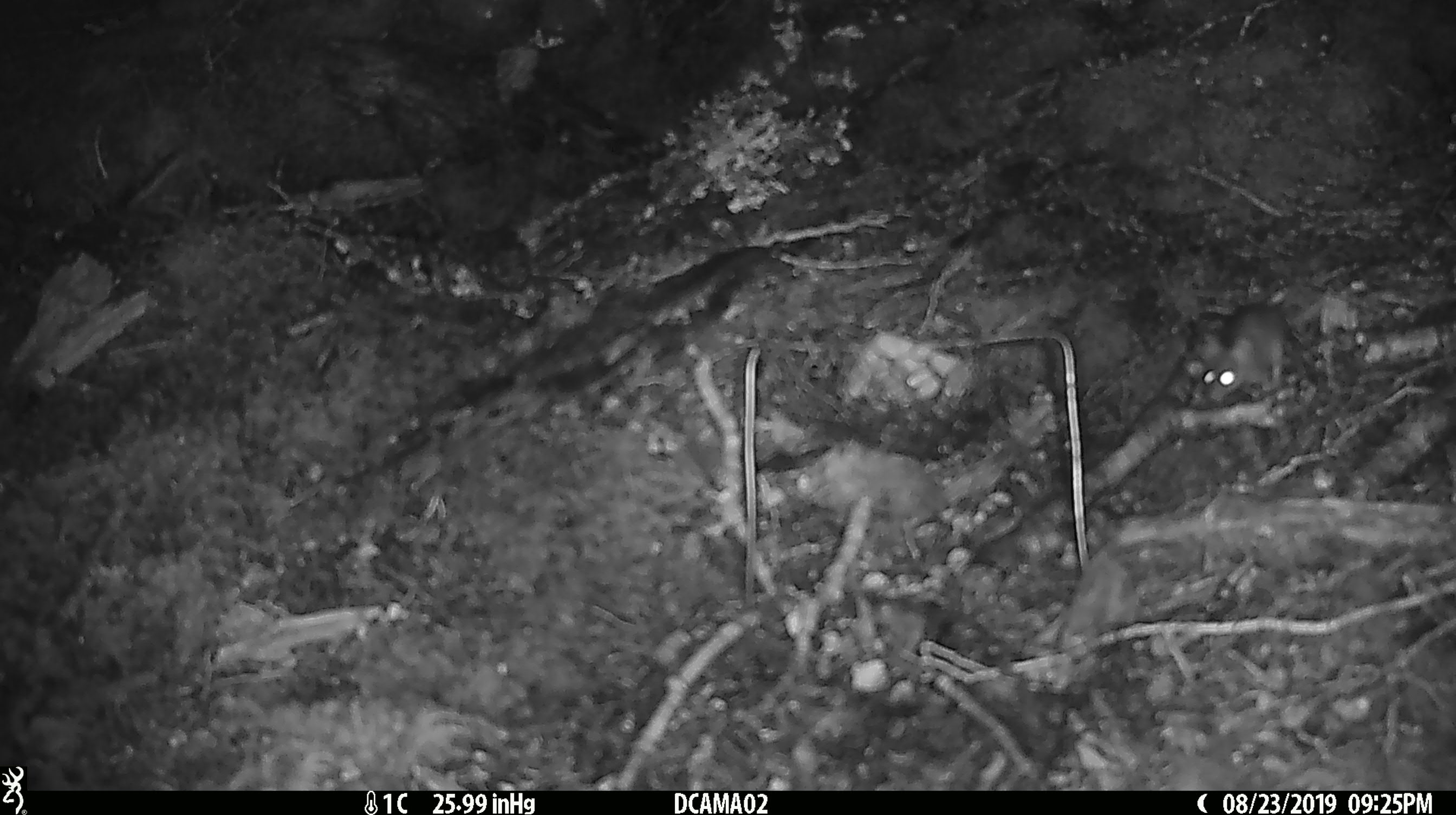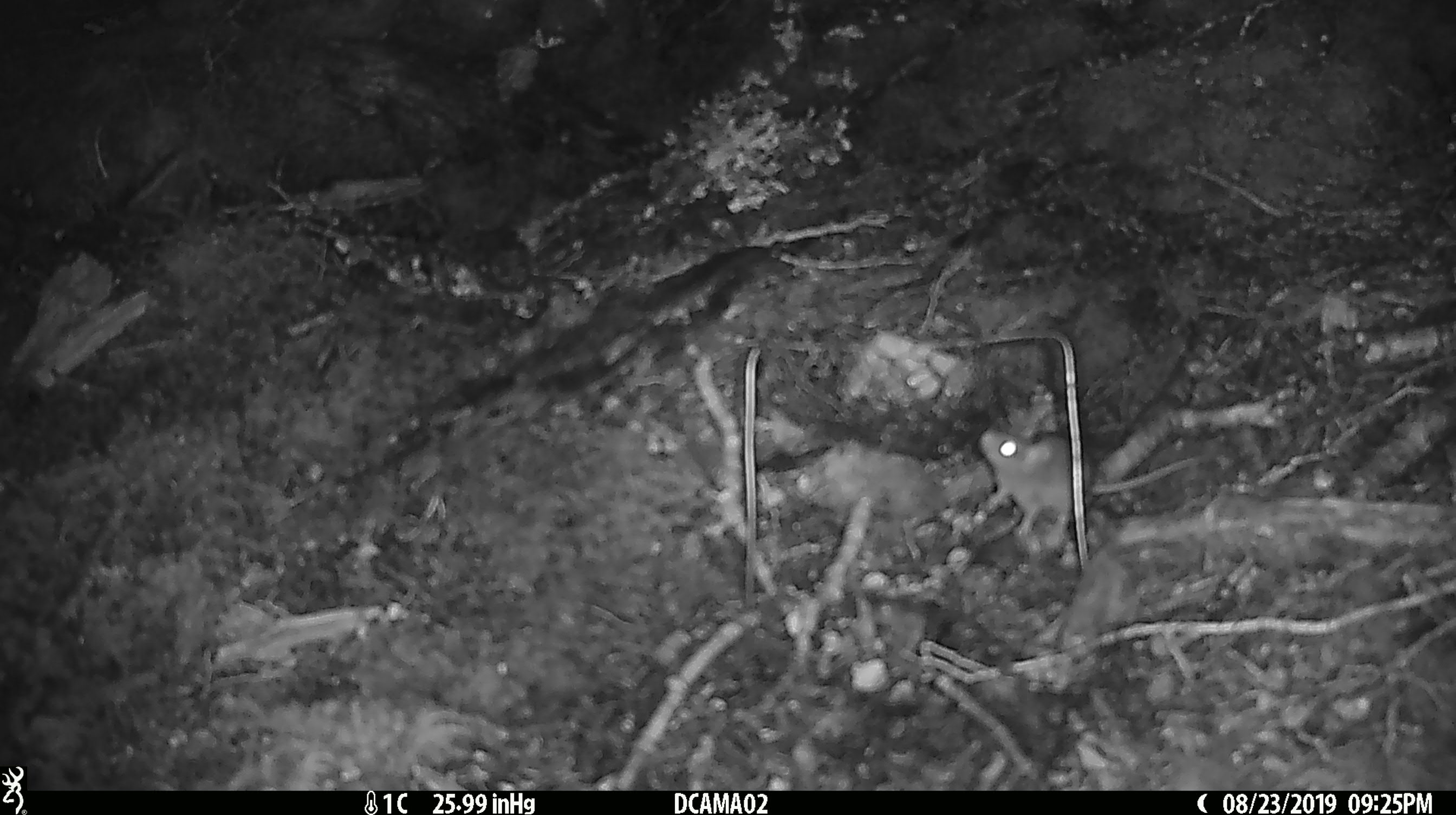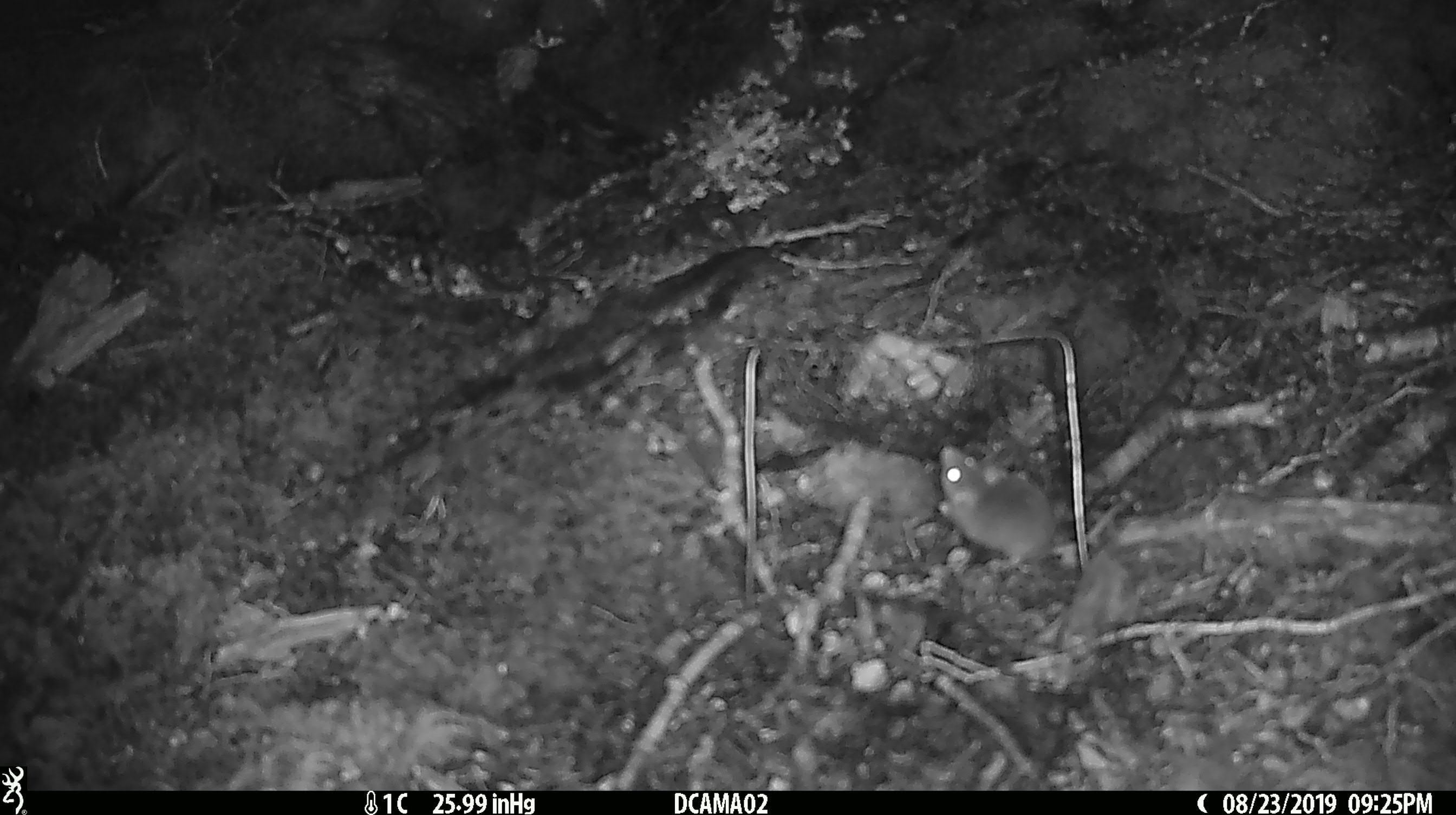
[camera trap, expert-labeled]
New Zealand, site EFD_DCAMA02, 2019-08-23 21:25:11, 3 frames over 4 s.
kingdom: Animalia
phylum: Chordata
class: Mammalia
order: Rodentia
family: Muridae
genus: Mus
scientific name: Mus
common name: mouse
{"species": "mouse (Mus)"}